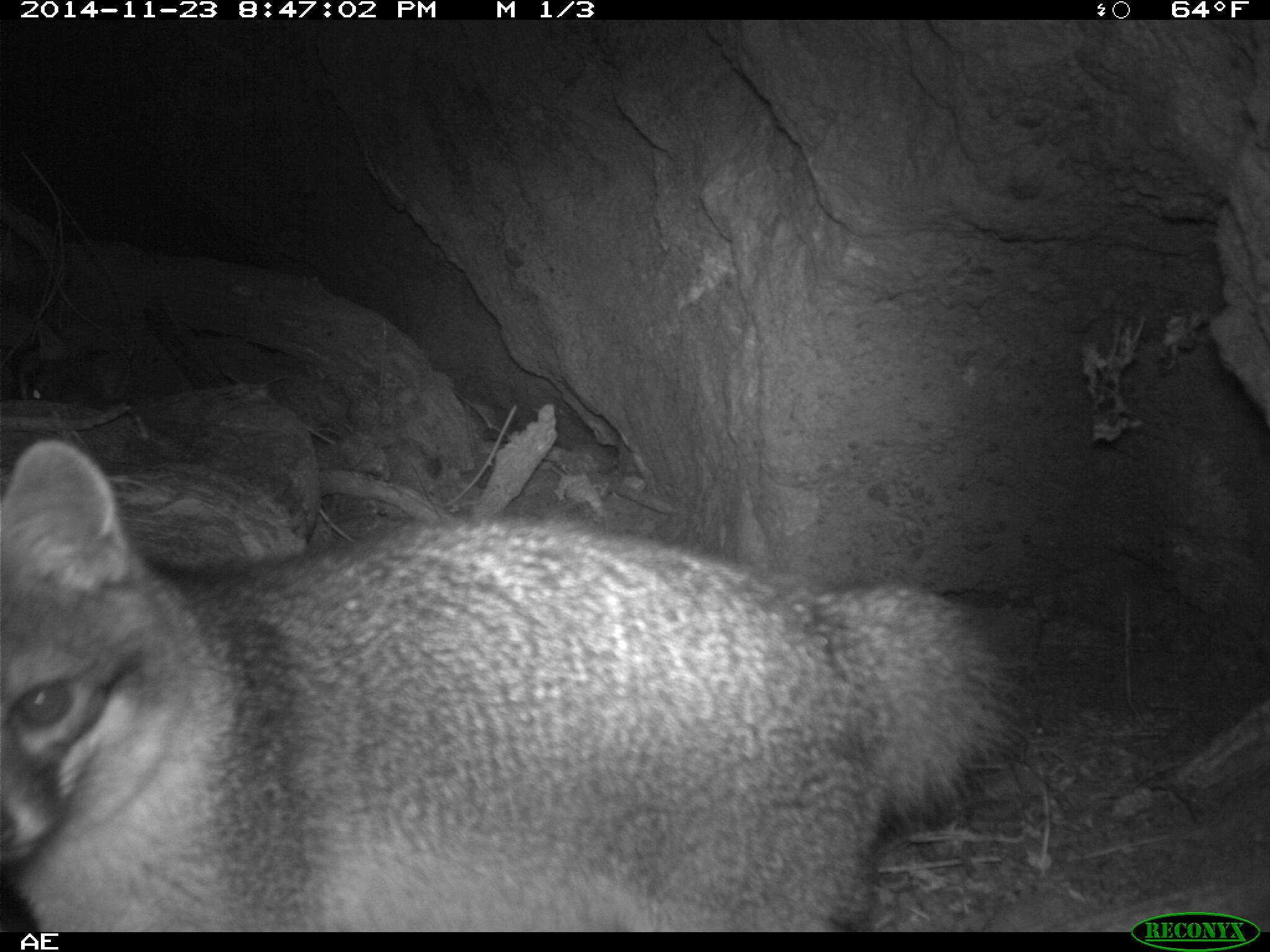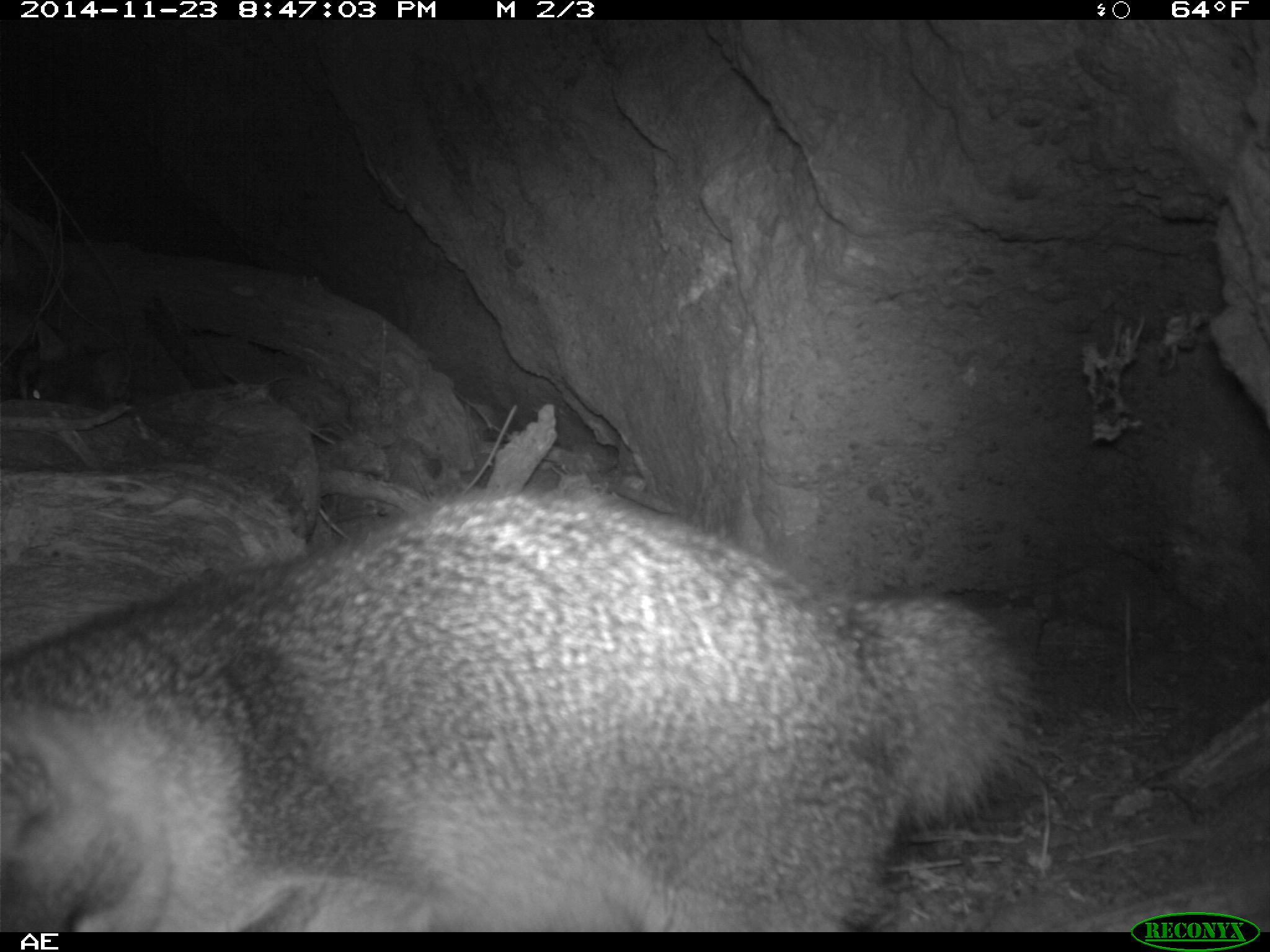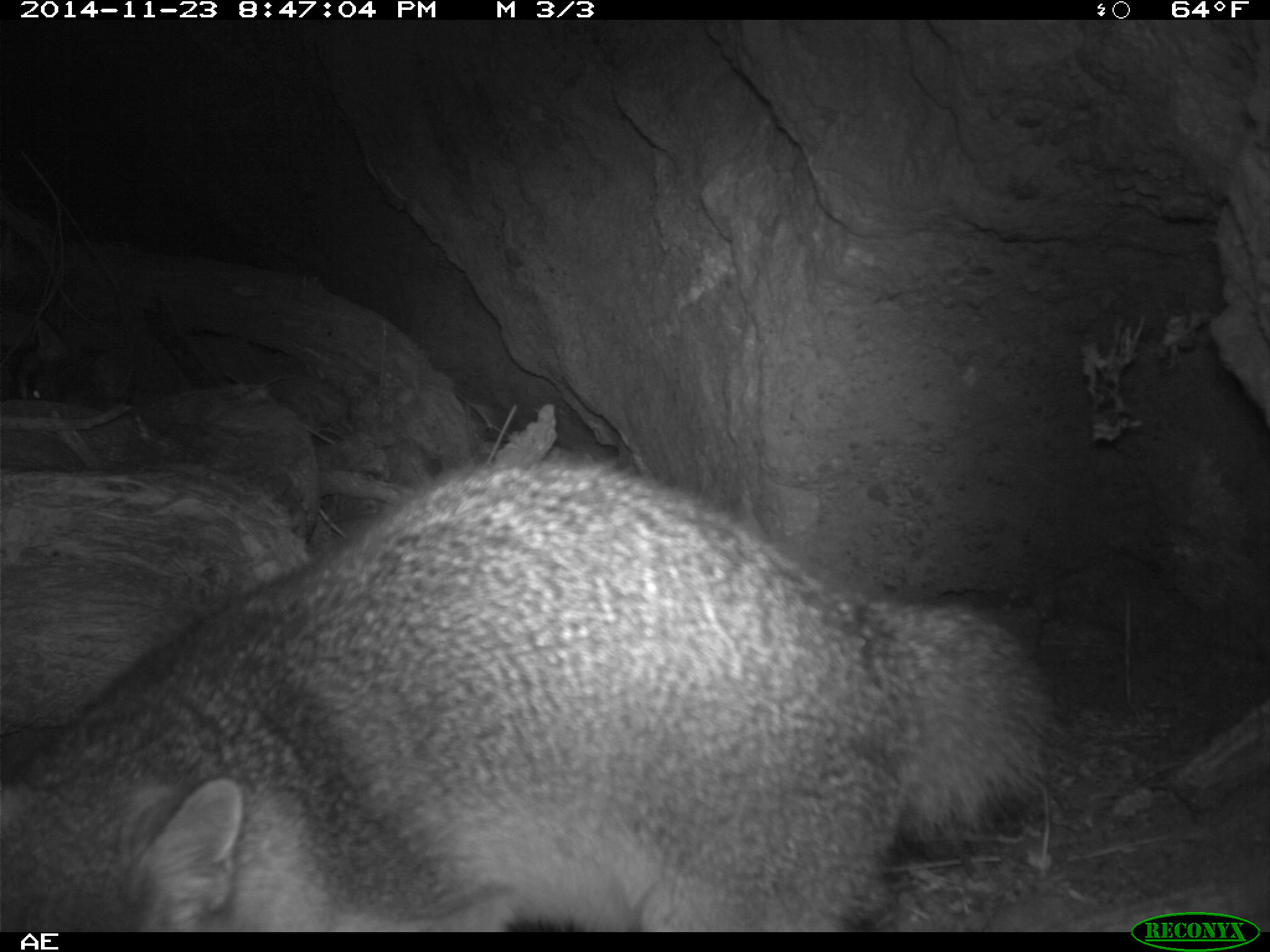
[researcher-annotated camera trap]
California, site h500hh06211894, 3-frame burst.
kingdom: Animalia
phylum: Chordata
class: Mammalia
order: Carnivora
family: Canidae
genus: Urocyon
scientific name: Urocyon littoralis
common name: island fox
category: fox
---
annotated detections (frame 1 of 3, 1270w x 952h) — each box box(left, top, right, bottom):
fox: box(0, 438, 1034, 930)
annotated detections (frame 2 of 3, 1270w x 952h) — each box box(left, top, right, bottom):
fox: box(0, 485, 1049, 933); box(12, 317, 130, 413)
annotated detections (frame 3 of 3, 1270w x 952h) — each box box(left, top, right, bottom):
fox: box(0, 449, 1076, 931)